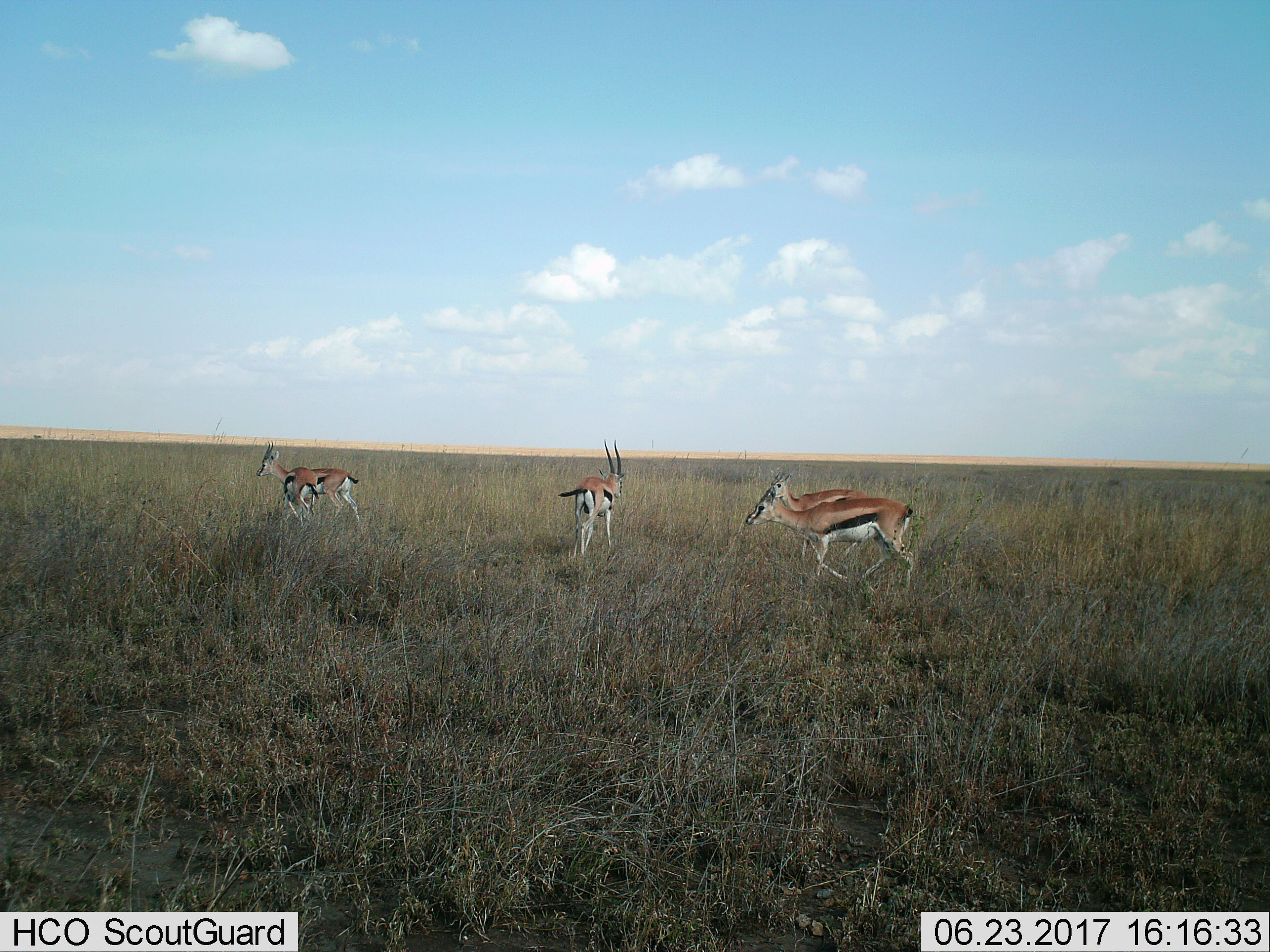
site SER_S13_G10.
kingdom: Animalia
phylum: Chordata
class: Mammalia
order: Artiodactyla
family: Bovidae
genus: Eudorcas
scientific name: Eudorcas thomsonii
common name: thomson's gazelle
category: gazellethomsons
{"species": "gazellethomsons (thomson's gazelle) (Eudorcas thomsonii)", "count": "5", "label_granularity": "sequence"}